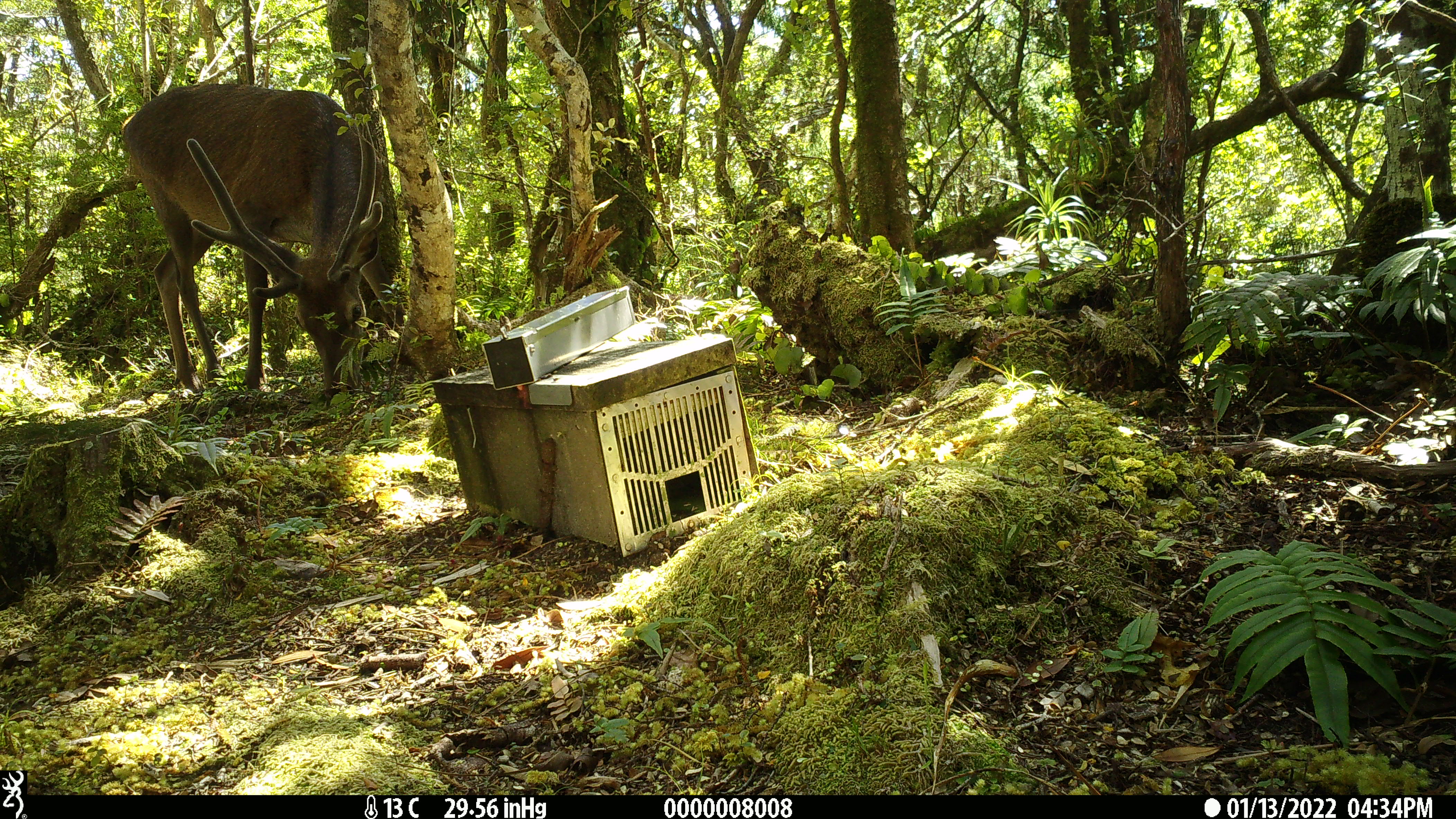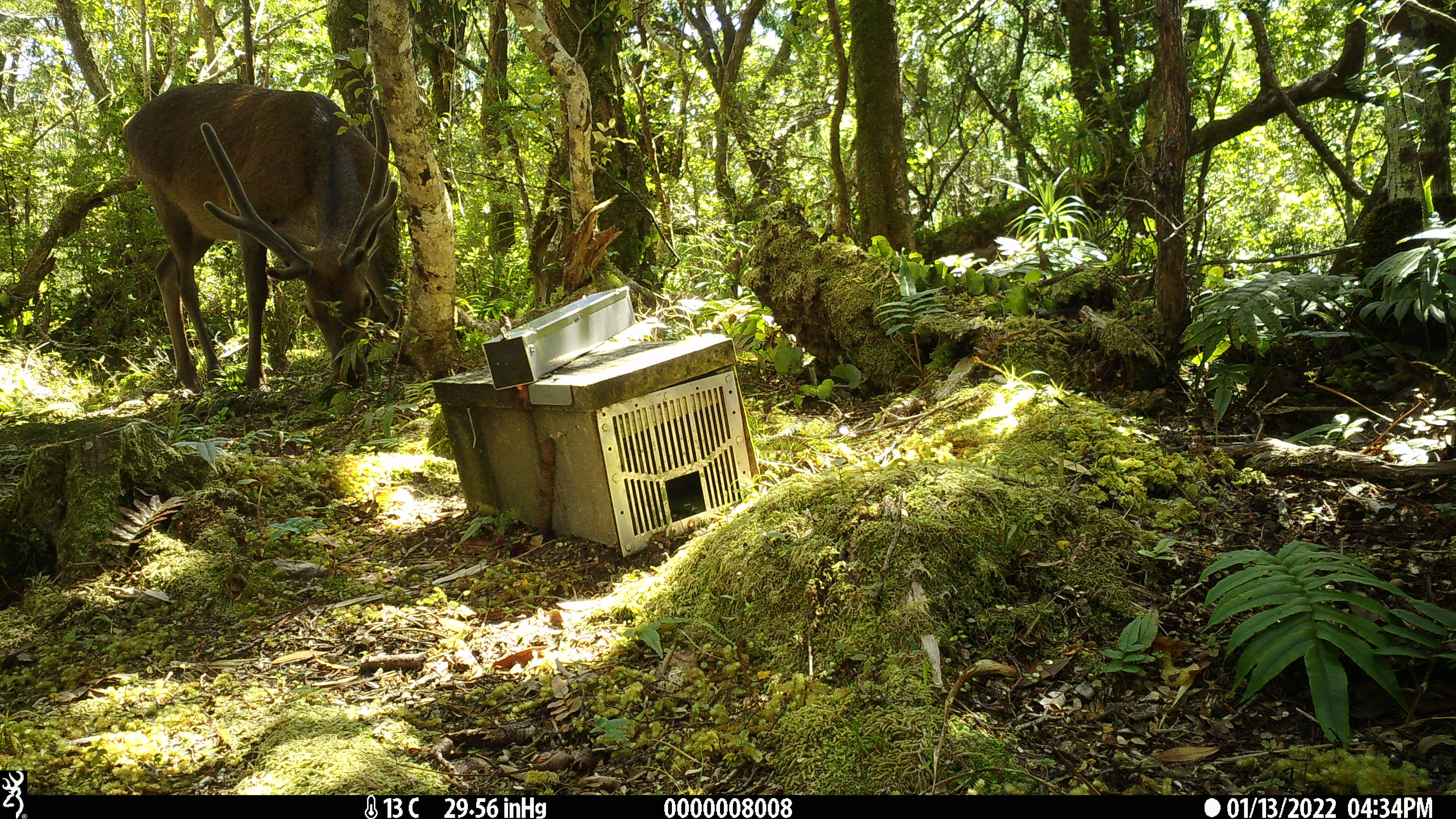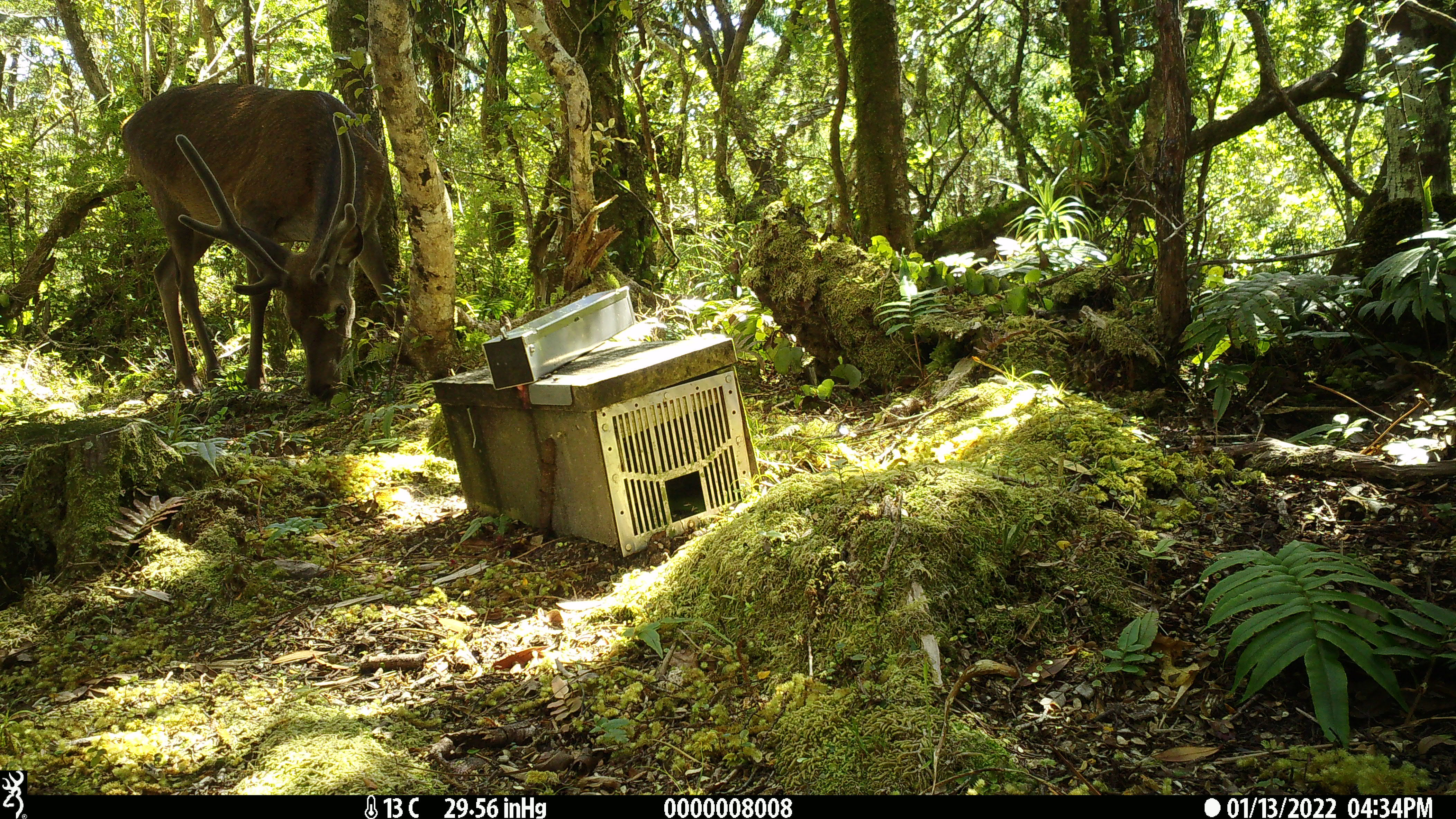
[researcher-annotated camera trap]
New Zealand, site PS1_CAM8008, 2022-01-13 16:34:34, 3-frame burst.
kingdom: Animalia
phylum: Chordata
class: Mammalia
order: Artiodactyla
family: Cervidae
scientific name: Cervidae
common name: deer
Deer (Cervidae).